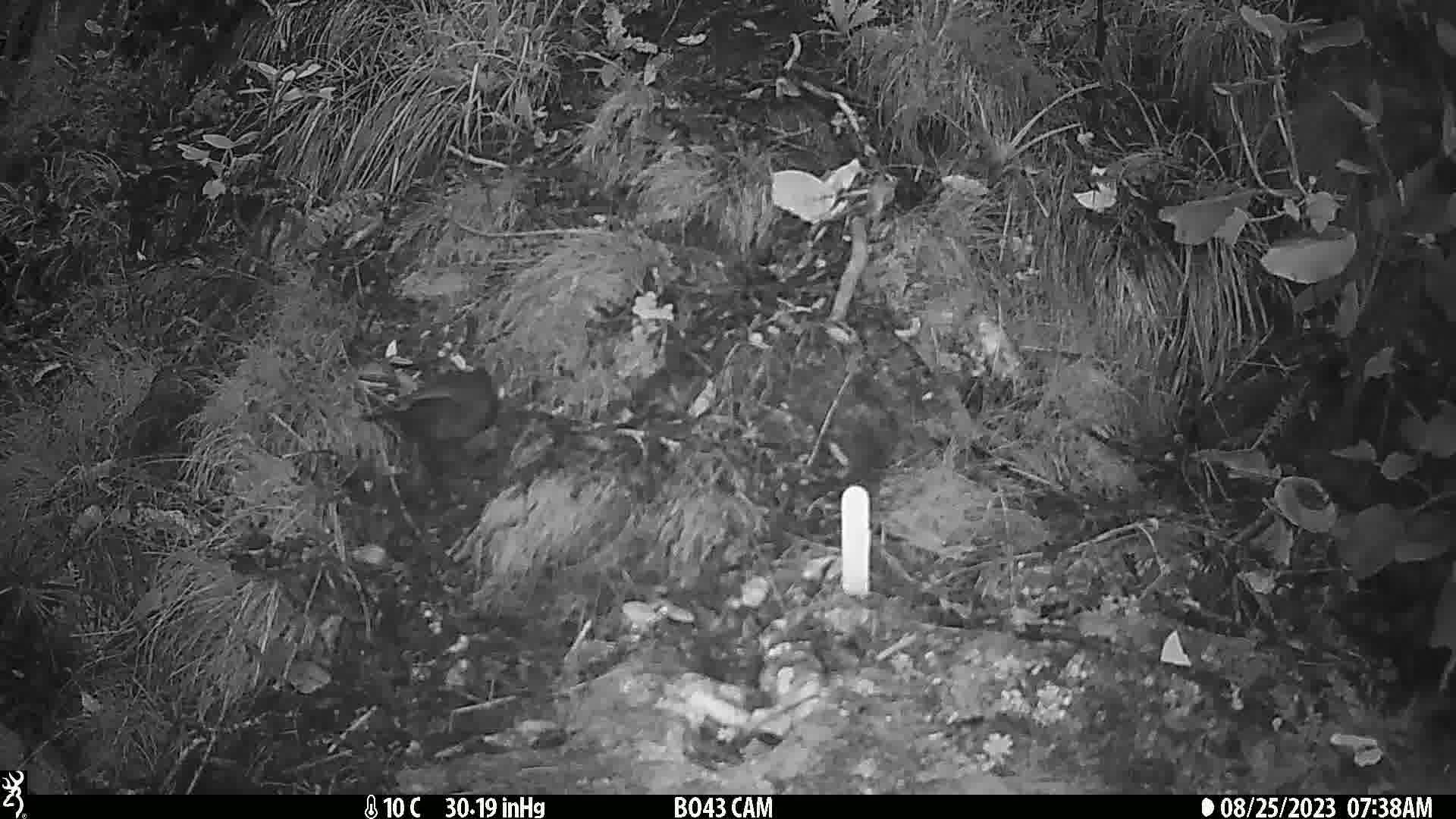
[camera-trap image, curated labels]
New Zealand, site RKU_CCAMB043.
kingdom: Animalia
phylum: Chordata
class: Aves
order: Passeriformes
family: Turdidae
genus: Turdus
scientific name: Turdus merula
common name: eurasian blackbird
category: blackbird